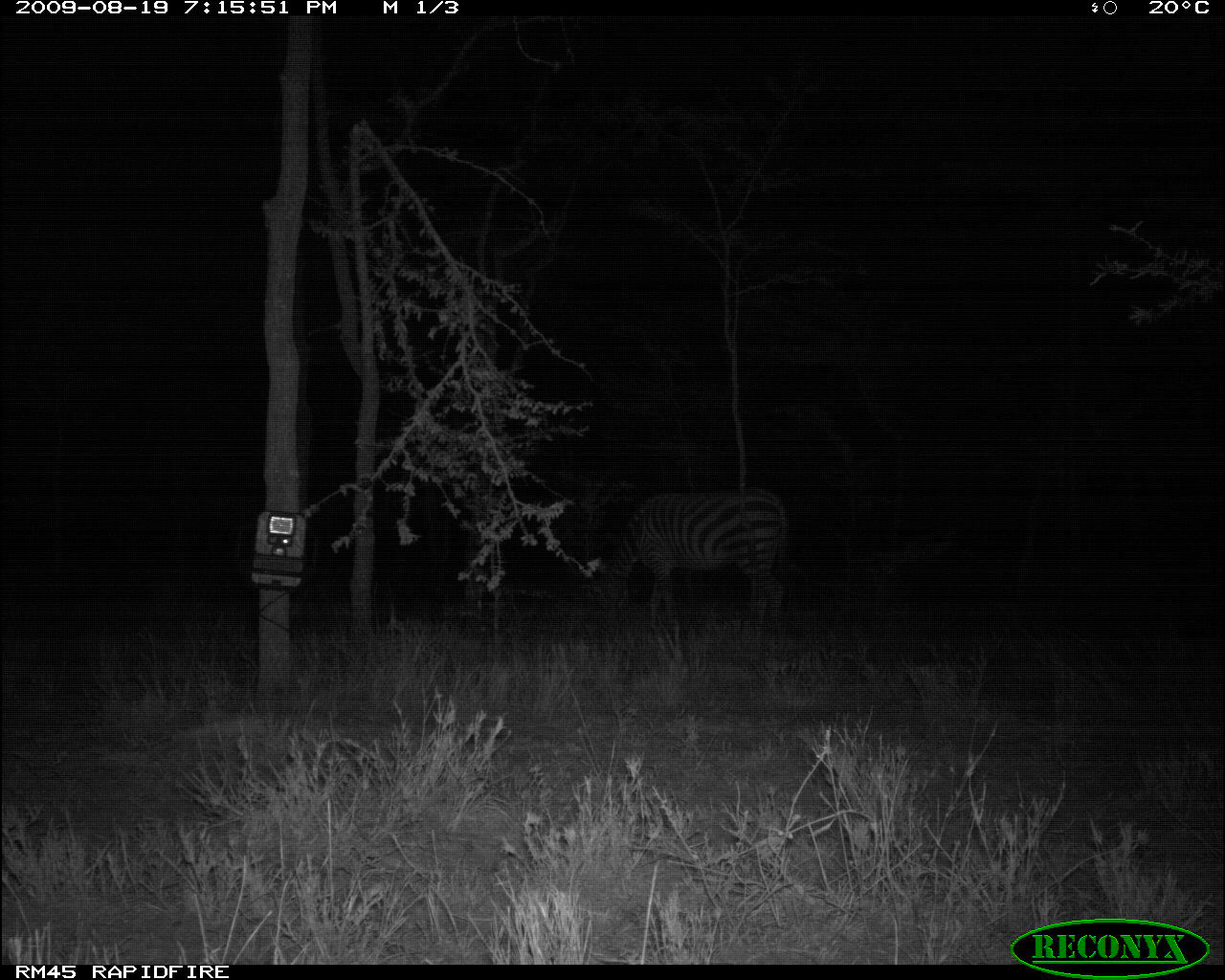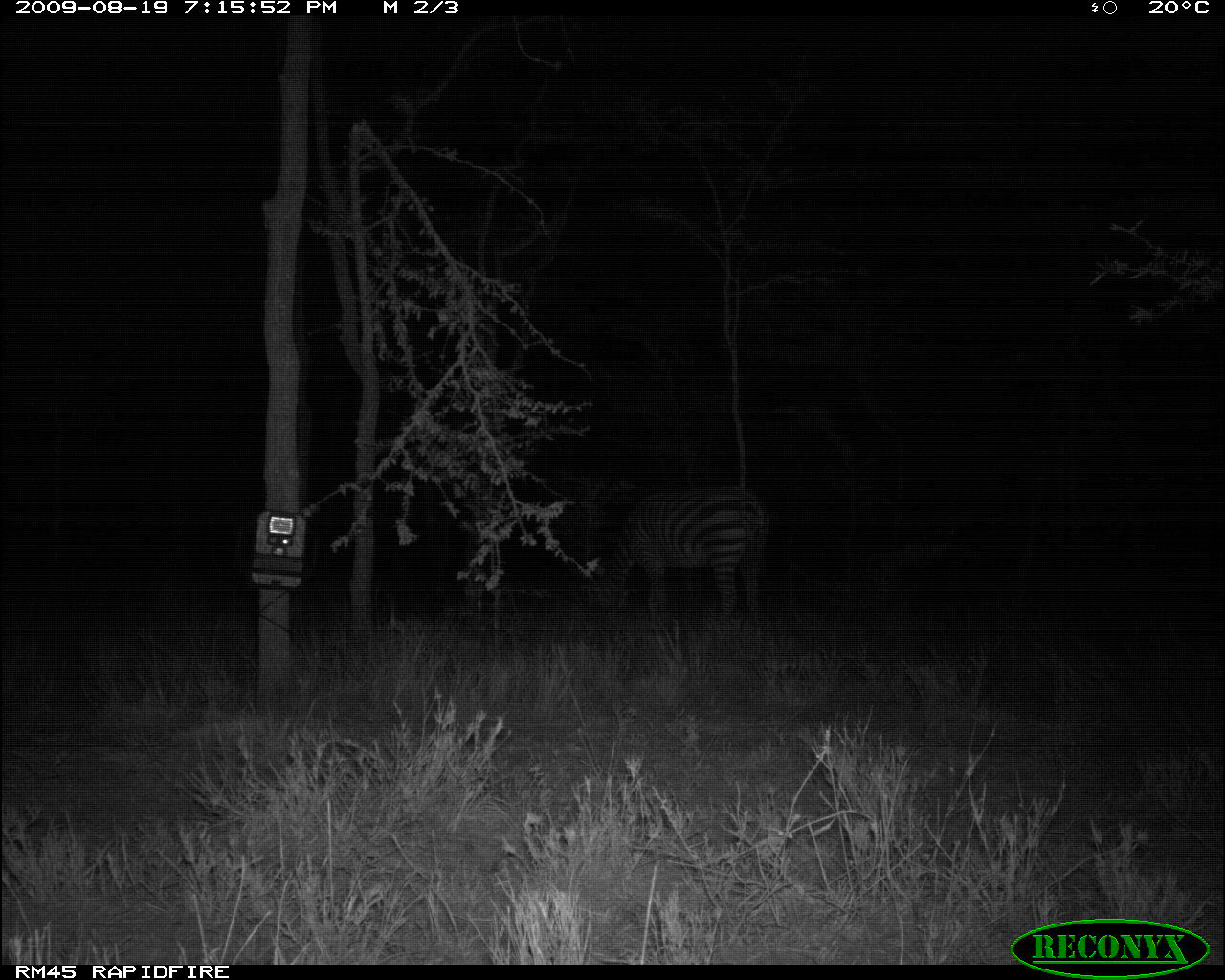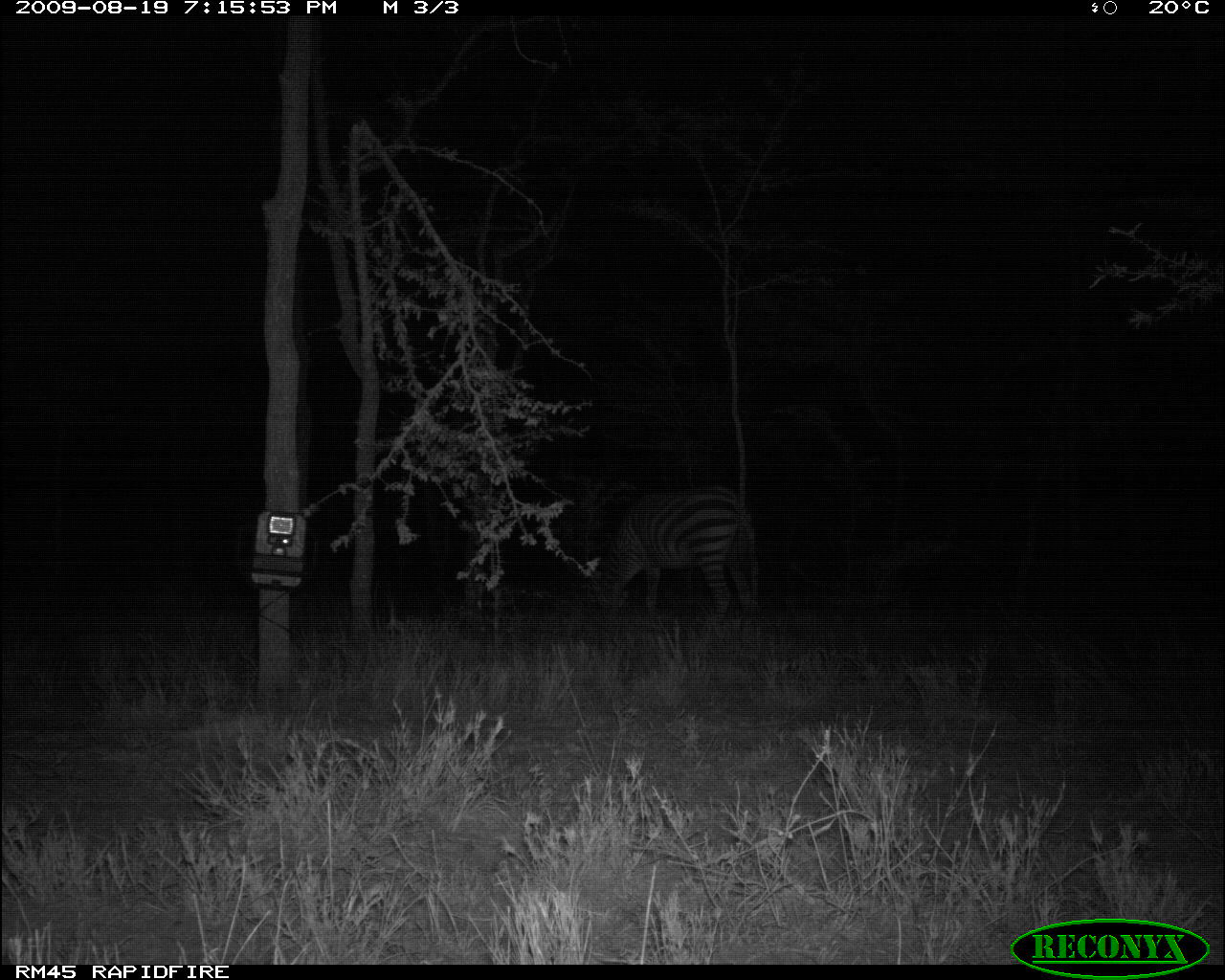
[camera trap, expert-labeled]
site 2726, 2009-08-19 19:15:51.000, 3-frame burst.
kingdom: Animalia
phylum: Chordata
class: Mammalia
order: Perissodactyla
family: Equidae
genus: Equus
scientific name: Equus quagga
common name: plains zebra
Equus quagga (plains zebra), count 1.